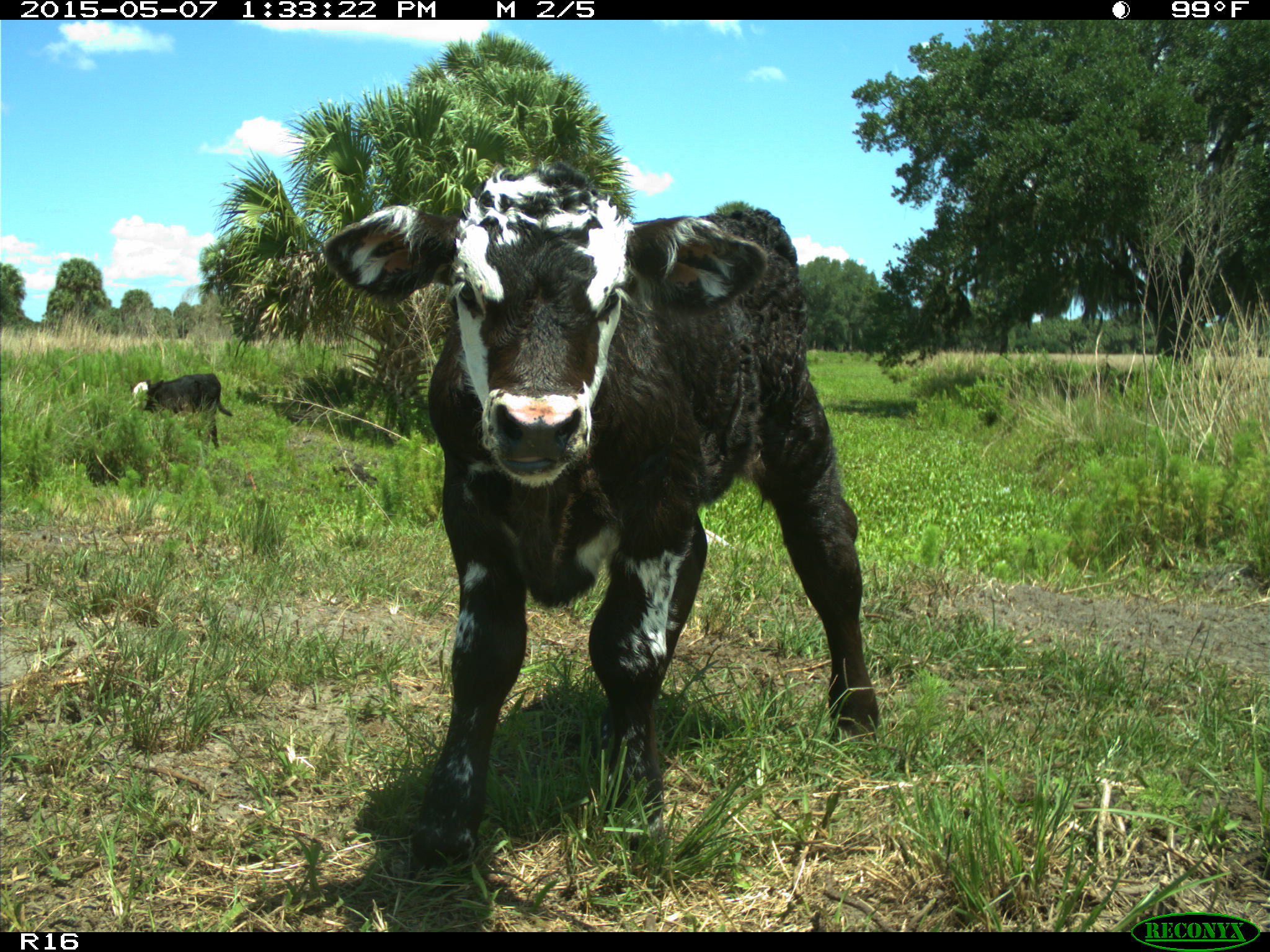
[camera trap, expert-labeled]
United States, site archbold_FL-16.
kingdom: Animalia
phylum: Chordata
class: Mammalia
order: Artiodactyla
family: Bovidae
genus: Bos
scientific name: Bos taurus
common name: domestic cow